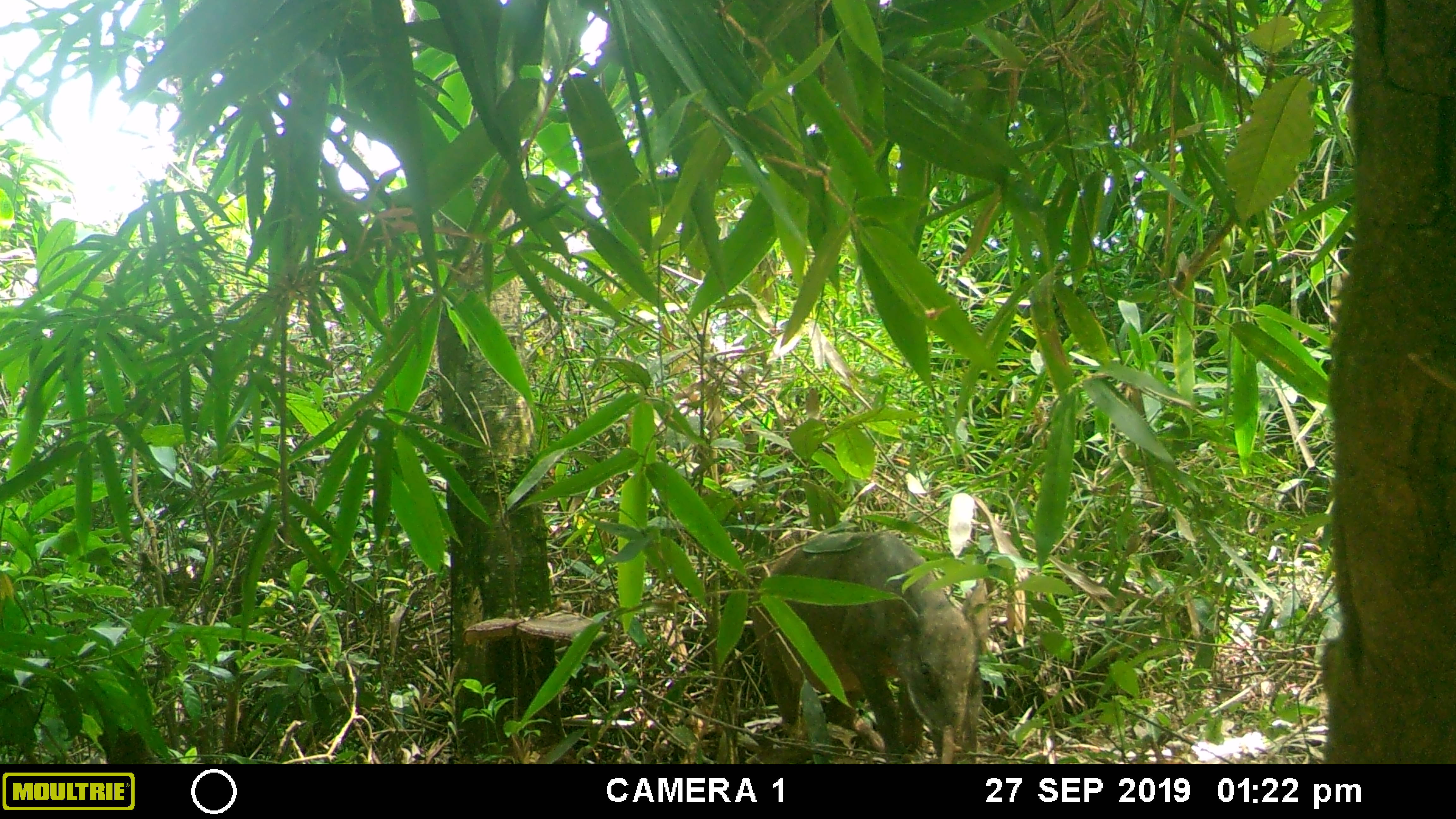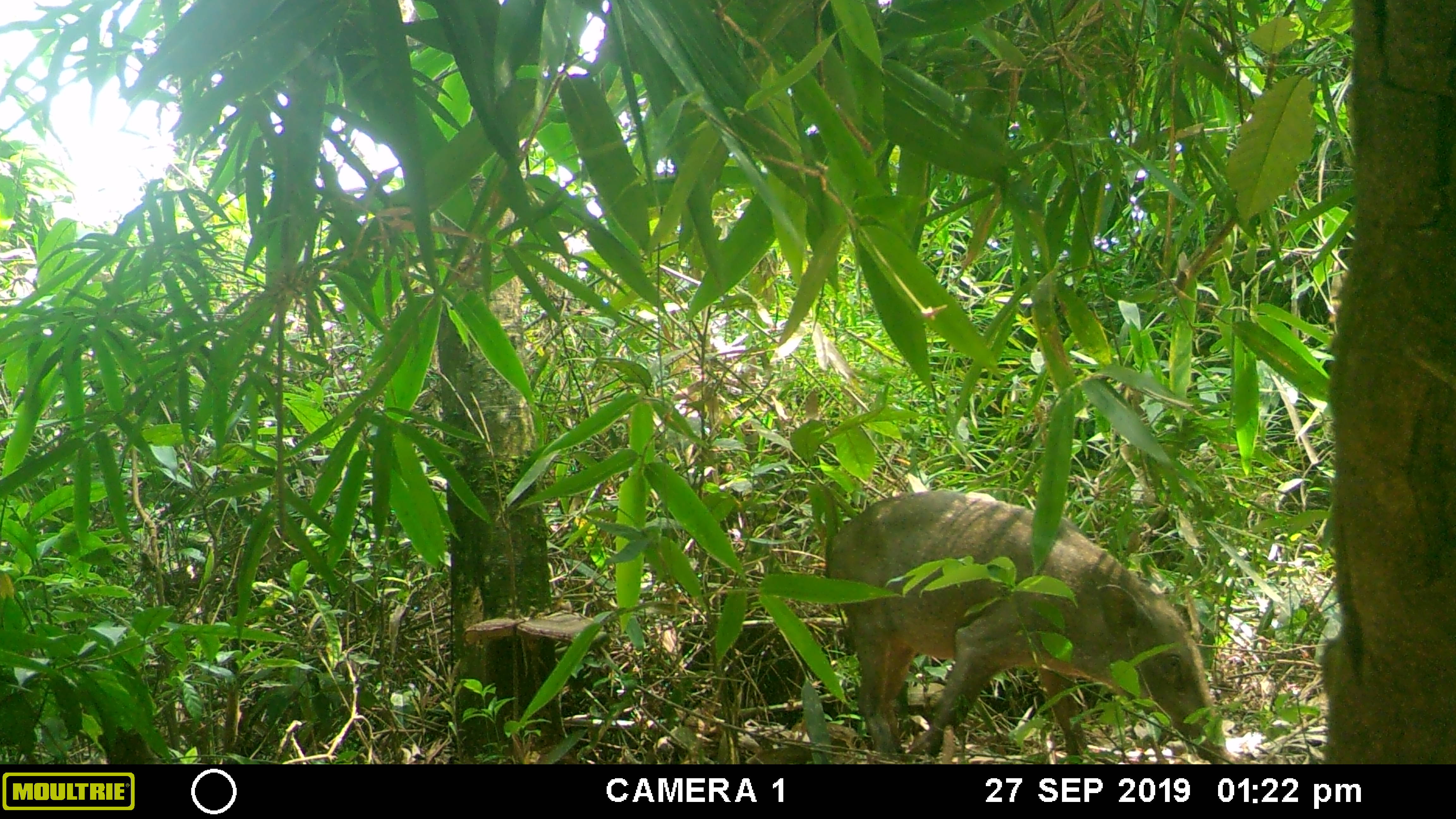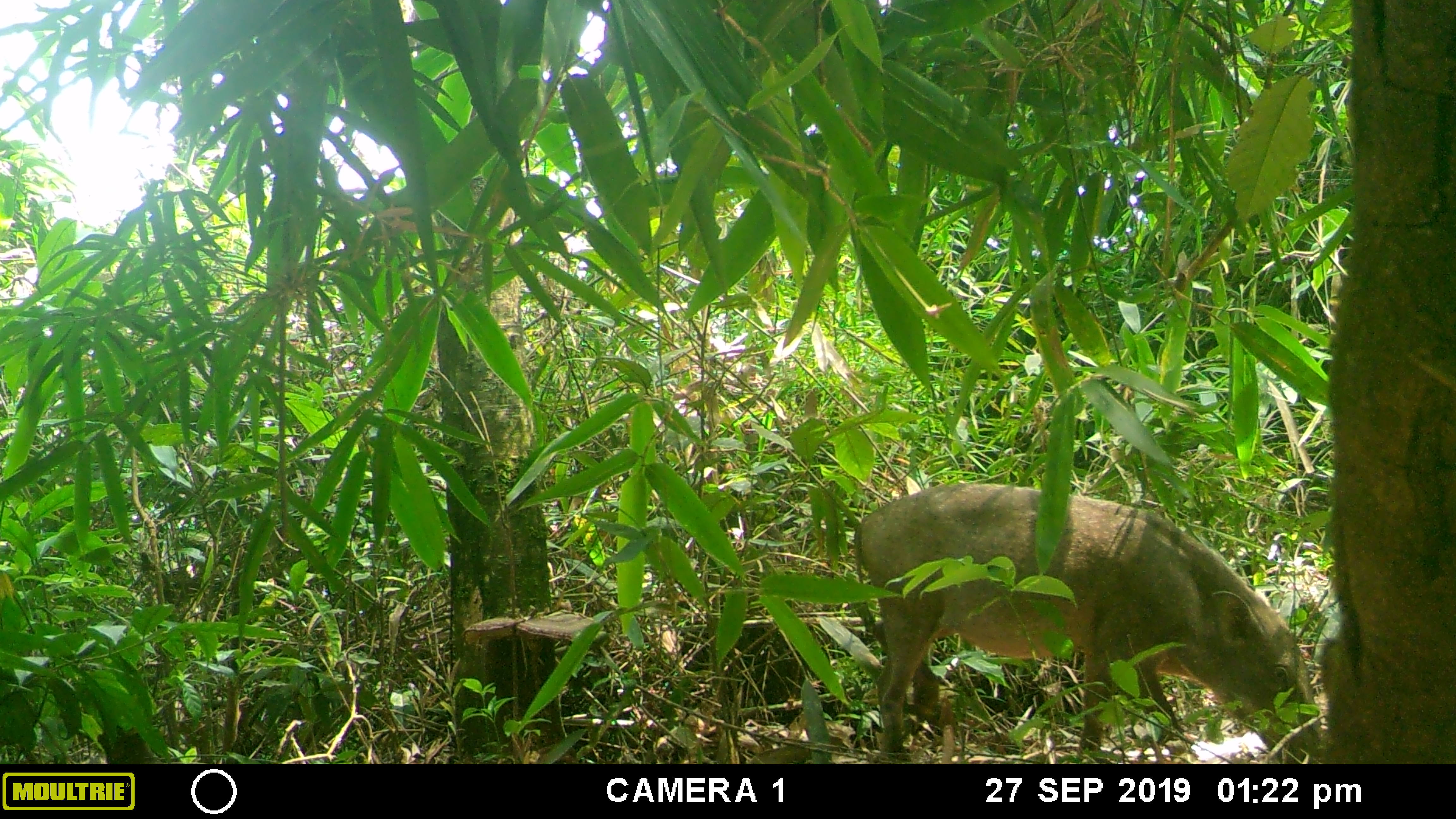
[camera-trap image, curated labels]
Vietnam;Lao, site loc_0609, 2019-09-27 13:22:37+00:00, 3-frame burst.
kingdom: Animalia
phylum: Chordata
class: Mammalia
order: Artiodactyla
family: Suidae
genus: Sus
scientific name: Sus scrofa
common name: eurasian wild pig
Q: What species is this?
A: Eurasian wild pig (Sus scrofa).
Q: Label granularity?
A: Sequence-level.